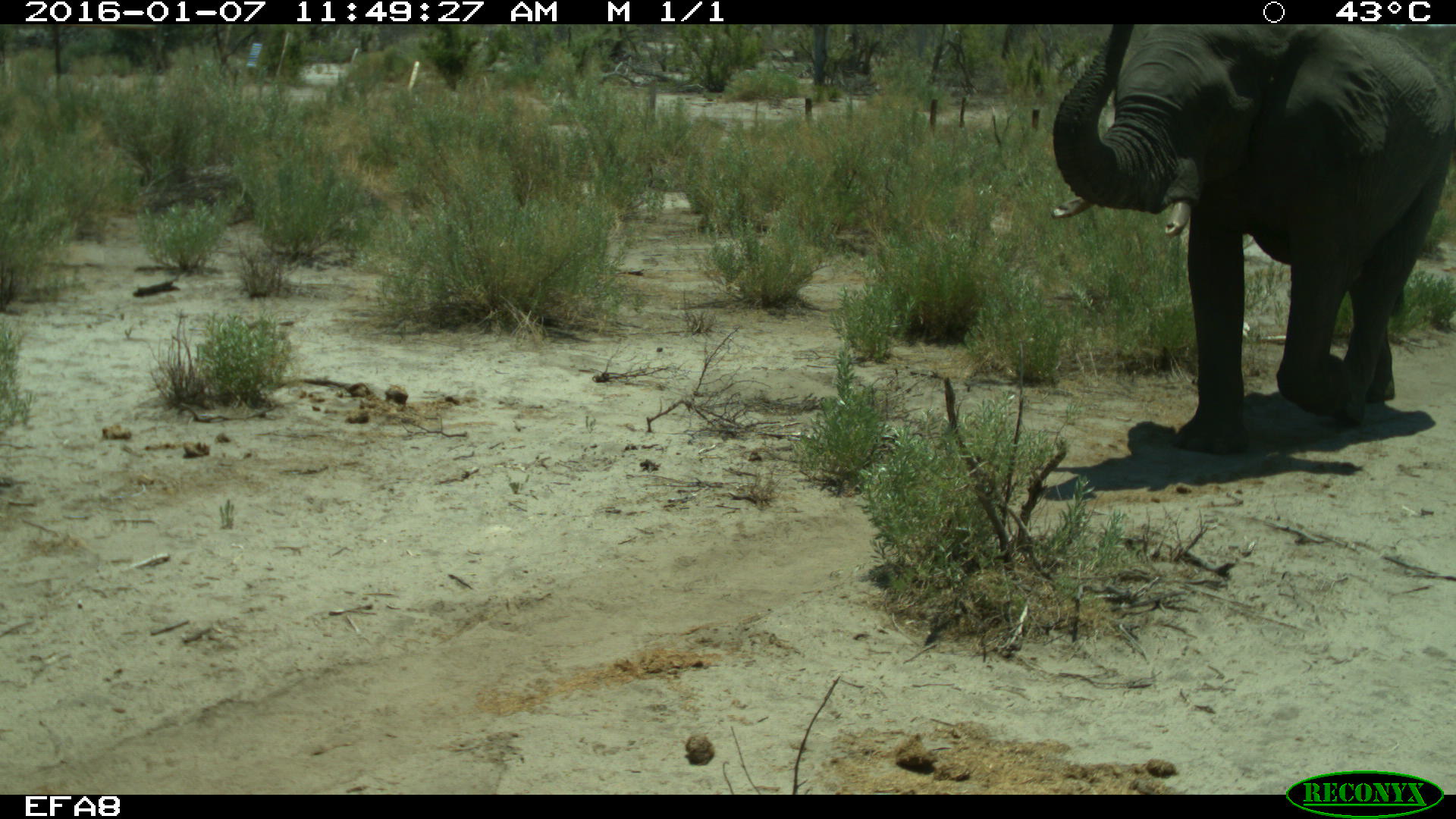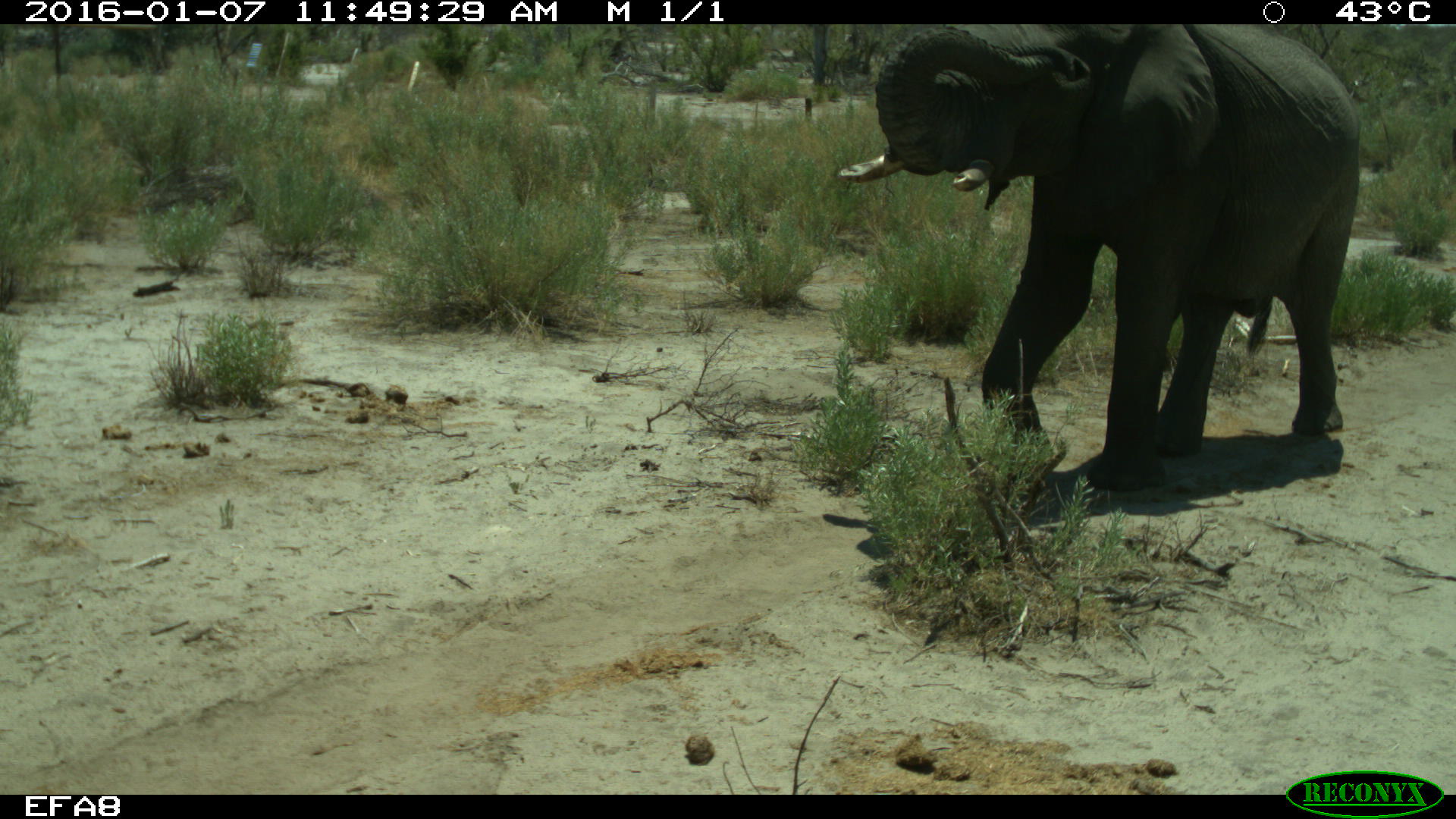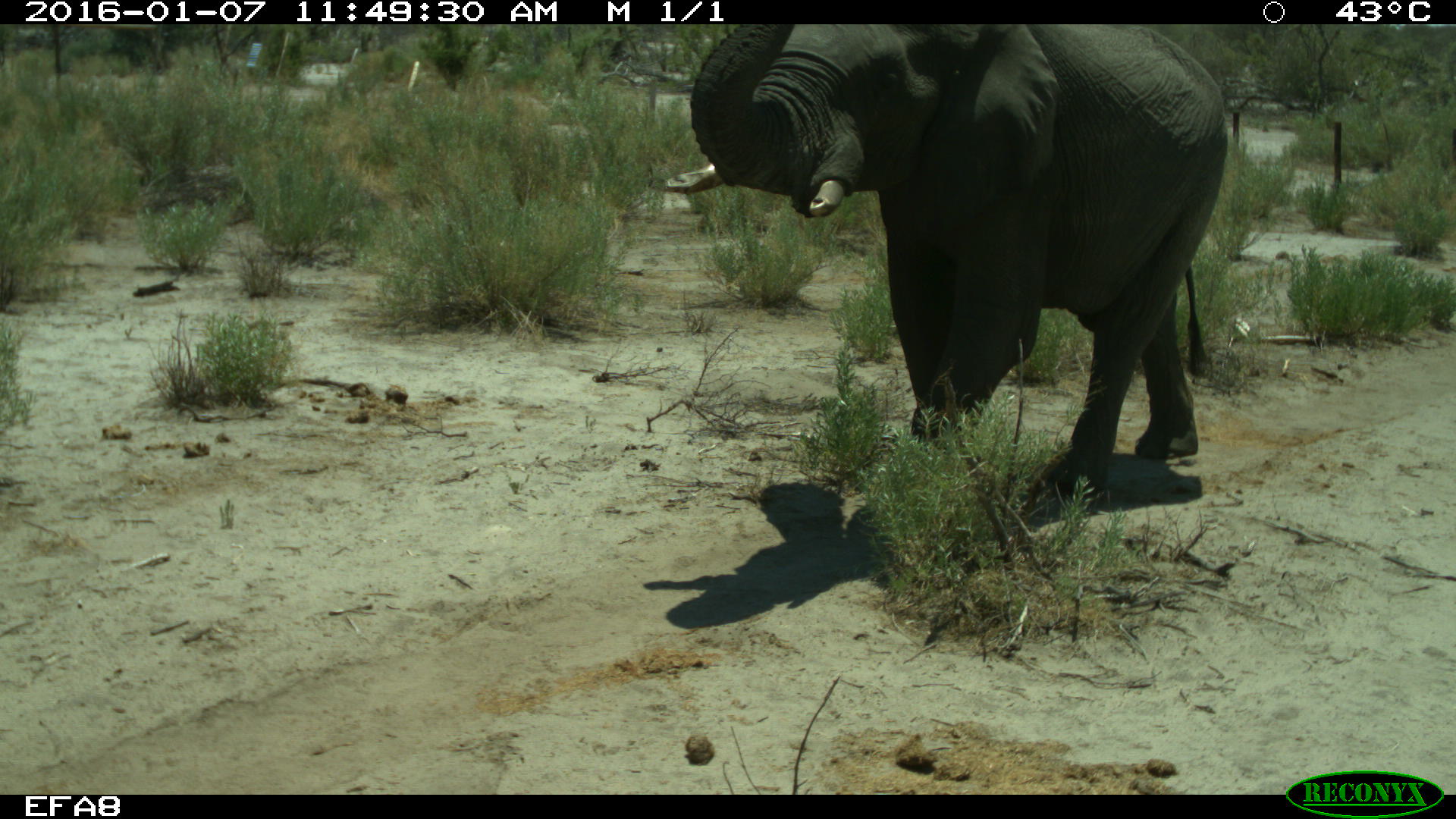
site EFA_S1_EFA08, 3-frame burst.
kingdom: Animalia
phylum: Chordata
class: Mammalia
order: Proboscidea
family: Elephantidae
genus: Loxodonta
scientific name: Loxodonta africana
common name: african bush elephant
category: elephant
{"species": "elephant (african bush elephant) (Loxodonta africana)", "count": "1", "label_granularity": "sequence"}